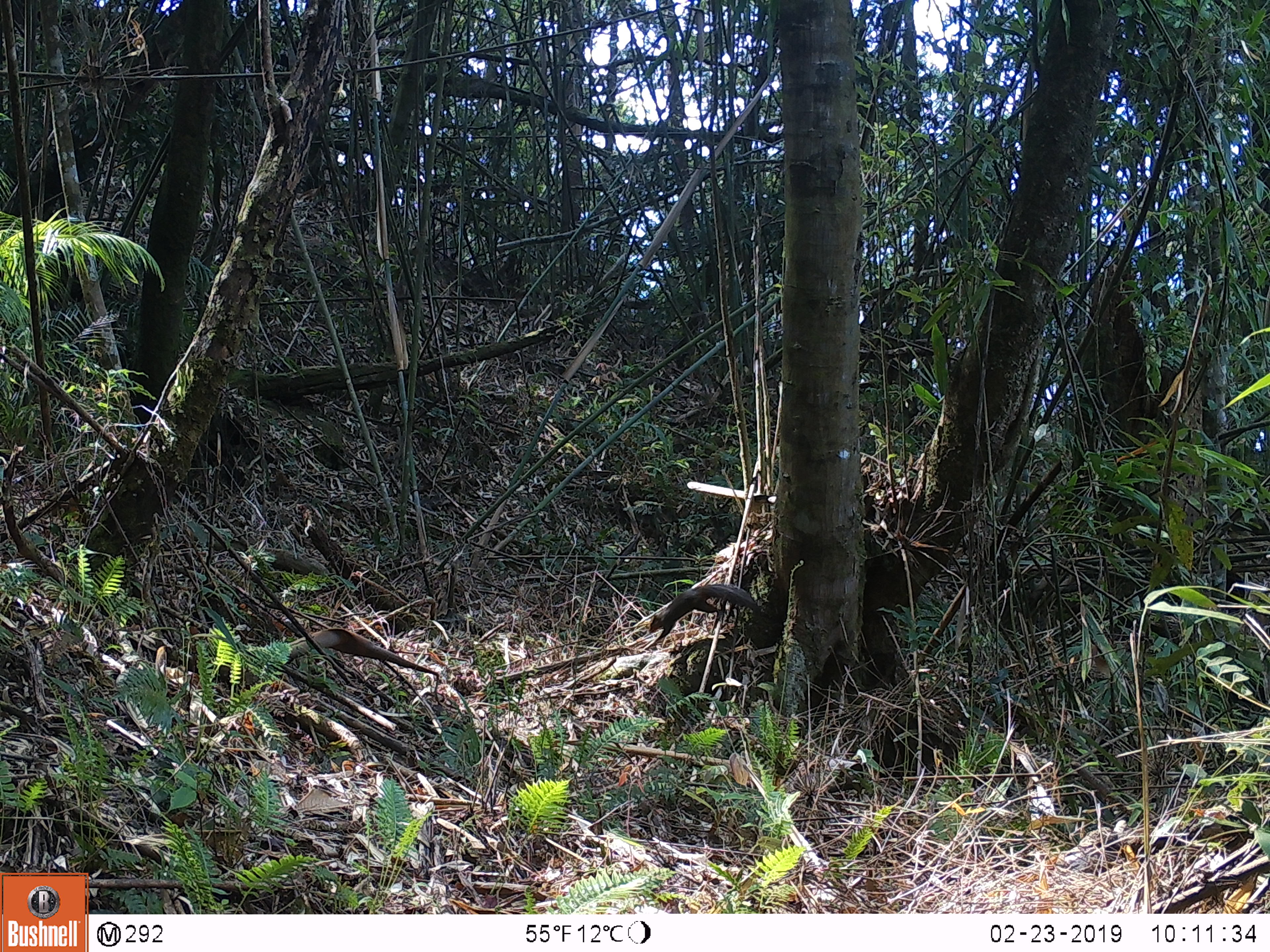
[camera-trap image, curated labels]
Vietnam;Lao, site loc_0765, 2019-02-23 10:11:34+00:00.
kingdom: Animalia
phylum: Chordata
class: Mammalia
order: Rodentia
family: Sciuridae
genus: Dremomys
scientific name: Dremomys rufigenis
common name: red-cheeked squirrel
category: red cheeked squirrel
Red cheeked squirrel (red-cheeked squirrel) (Dremomys rufigenis). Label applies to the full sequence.